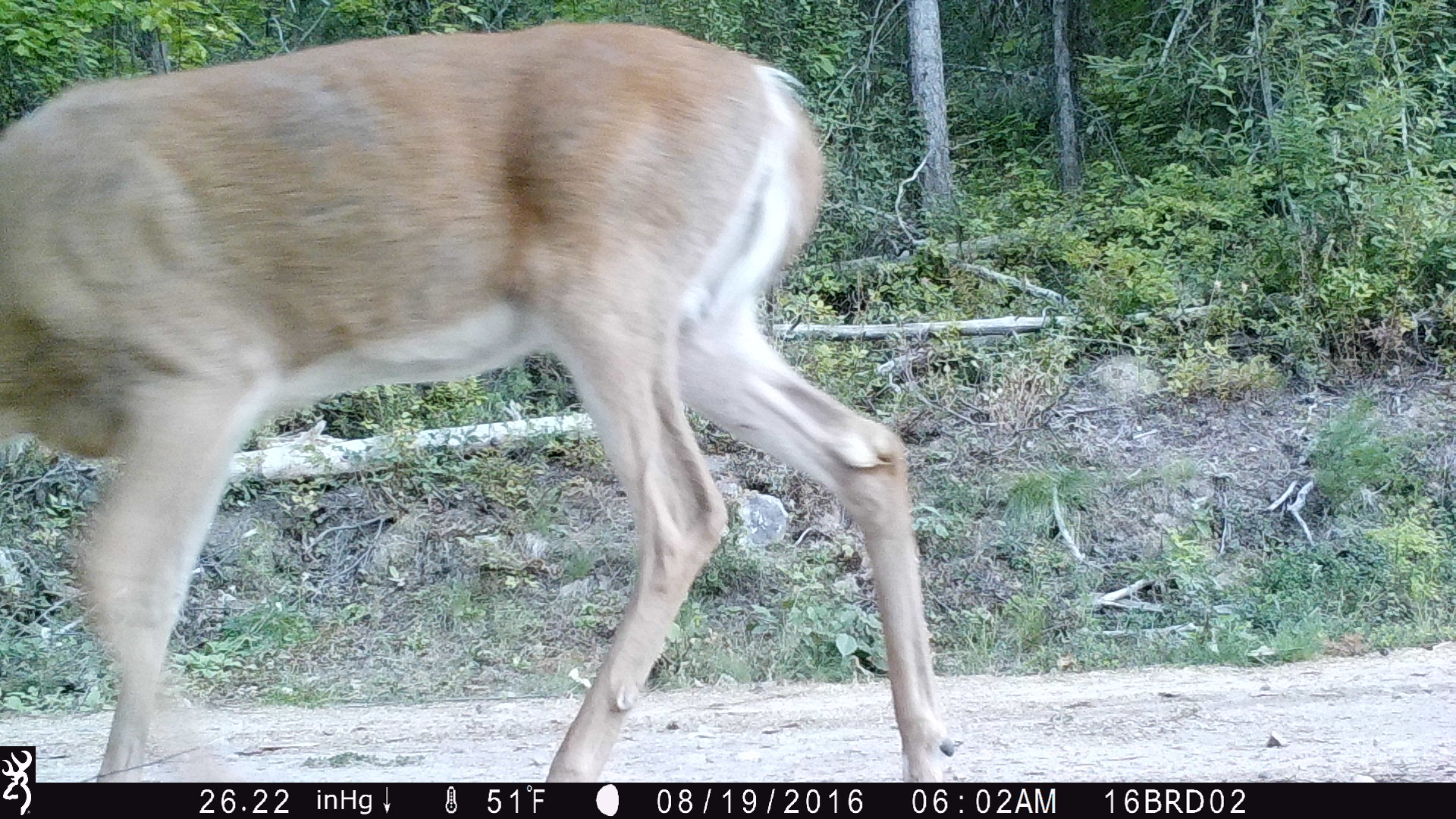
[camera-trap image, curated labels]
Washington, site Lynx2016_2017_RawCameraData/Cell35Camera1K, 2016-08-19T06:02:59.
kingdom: Animalia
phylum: Chordata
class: Mammalia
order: Artiodactyla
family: Cervidae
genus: Odocoileus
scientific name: Odocoileus virginianus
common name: white-tailed deer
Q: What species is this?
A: Odocoileus virginianus (white-tailed deer).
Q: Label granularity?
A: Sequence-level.